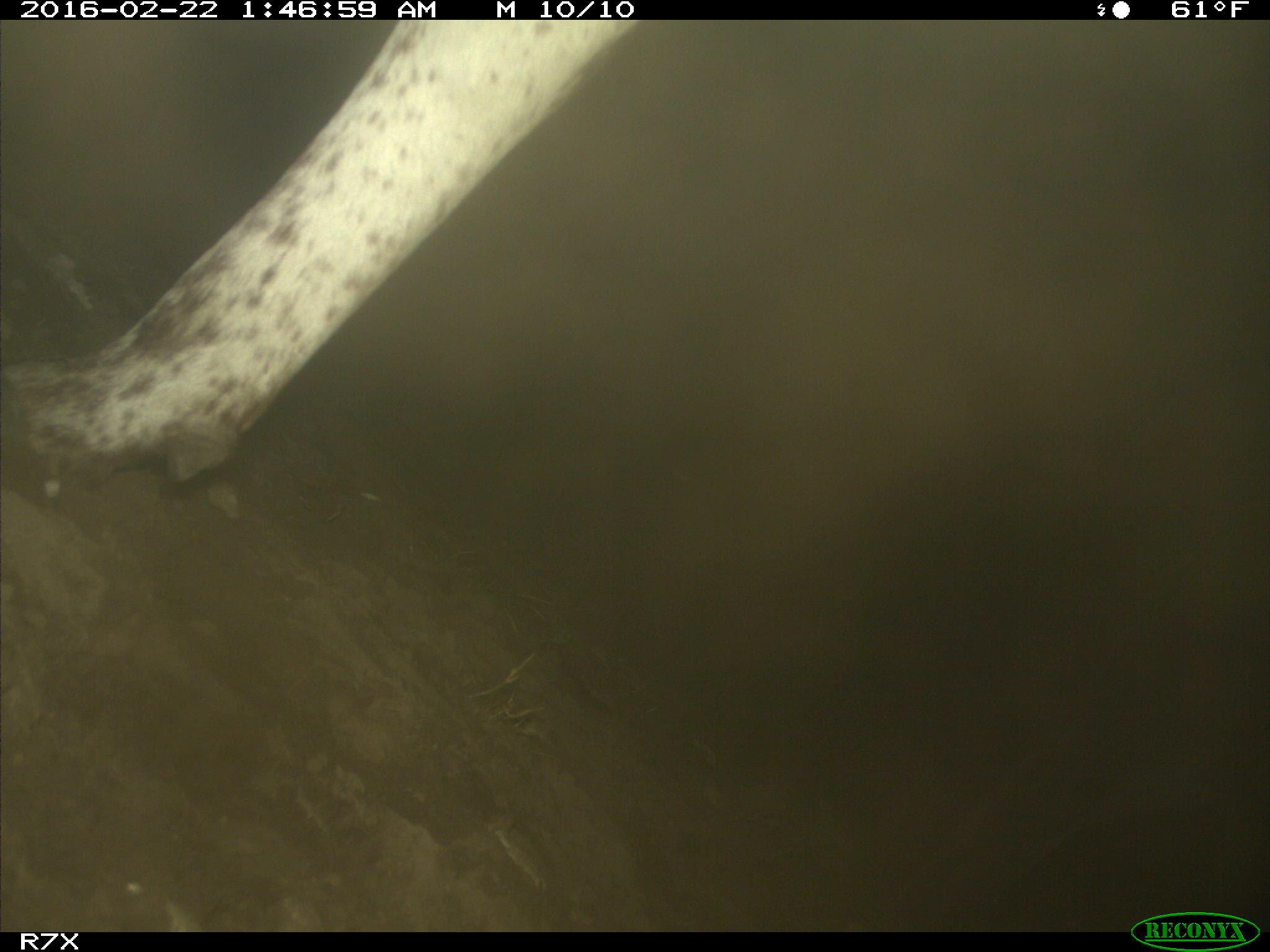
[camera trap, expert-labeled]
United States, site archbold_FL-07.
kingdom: Animalia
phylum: Chordata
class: Mammalia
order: Artiodactyla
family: Bovidae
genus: Bos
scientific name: Bos taurus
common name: domestic cow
Bos taurus (domestic cow).